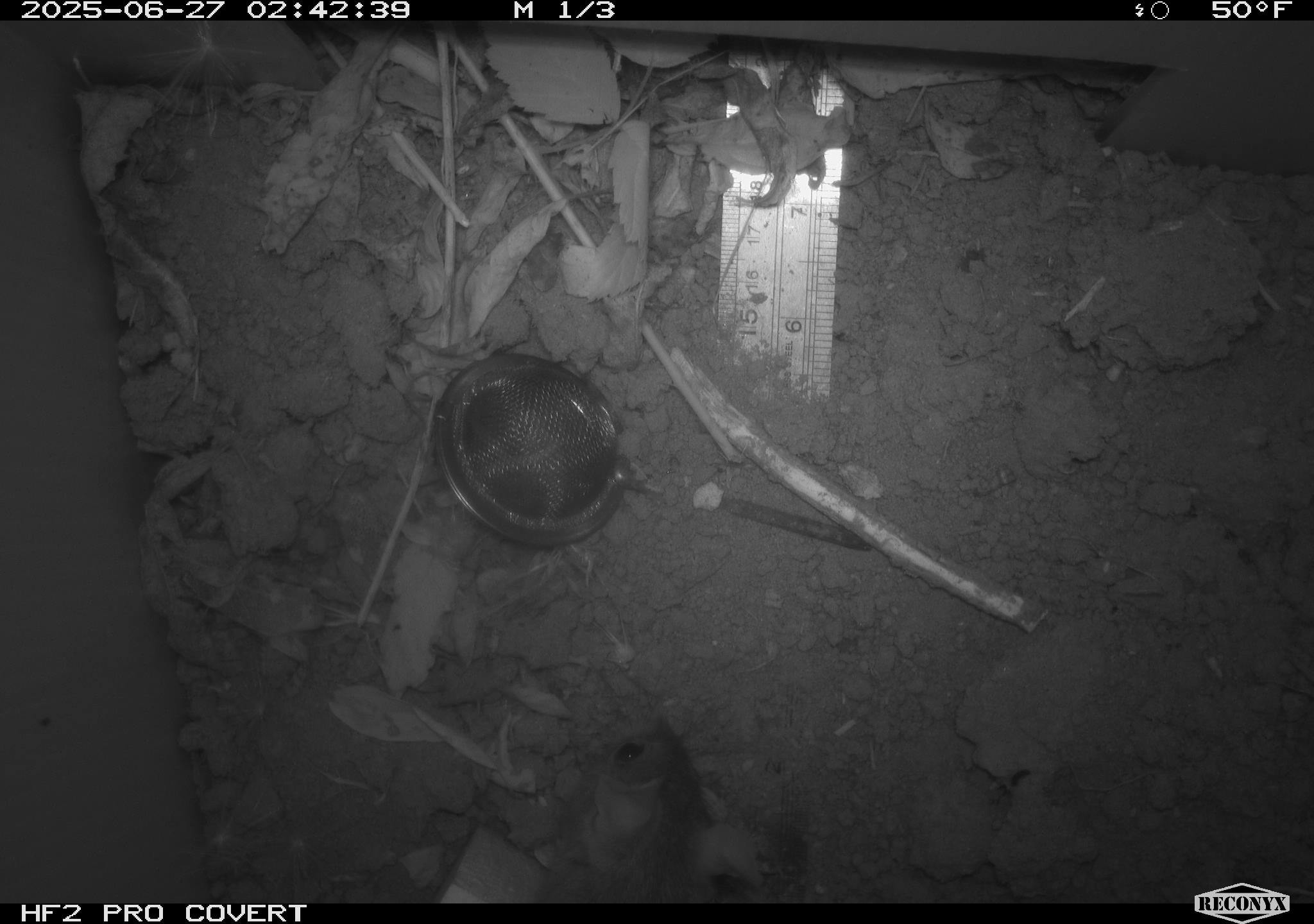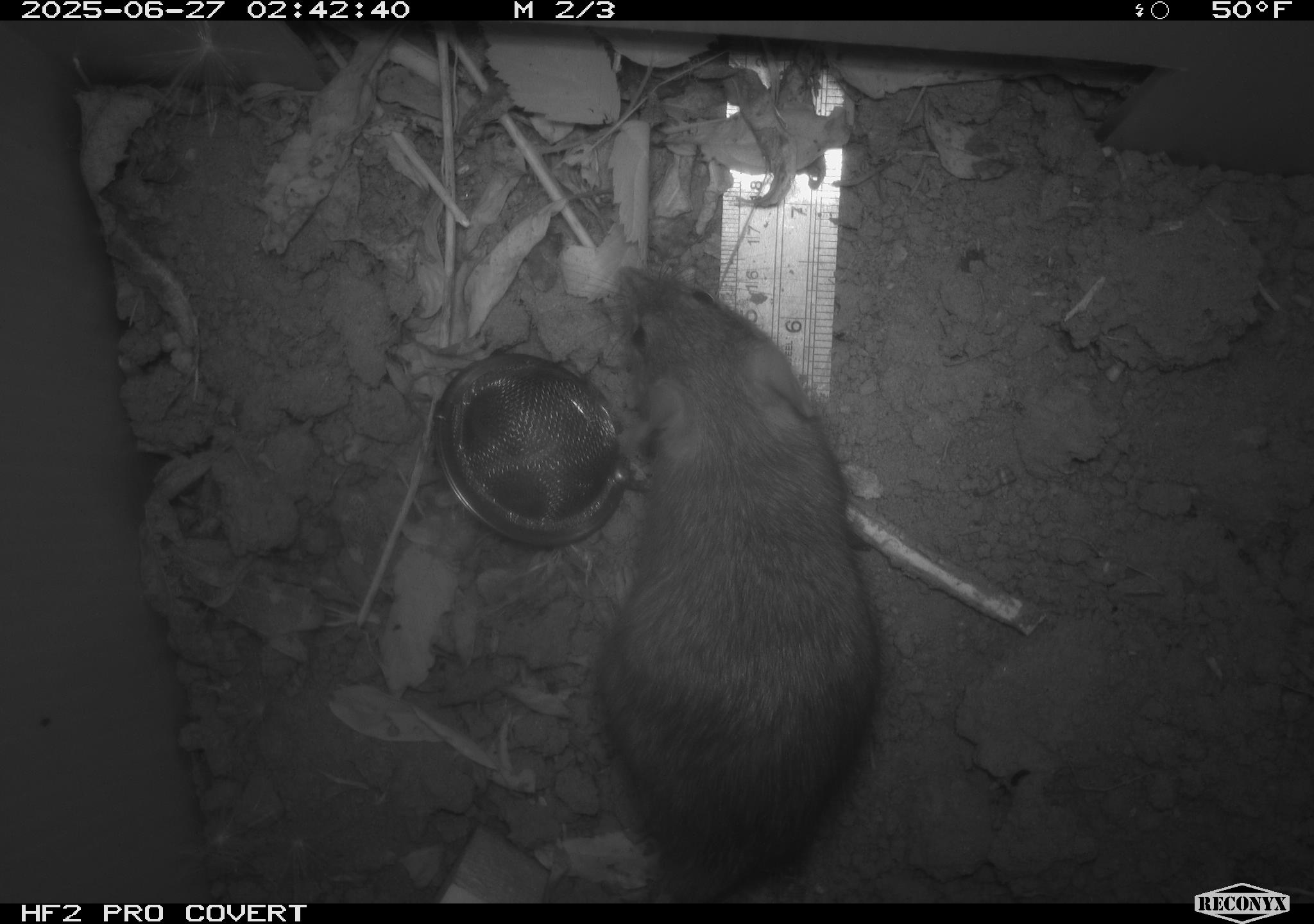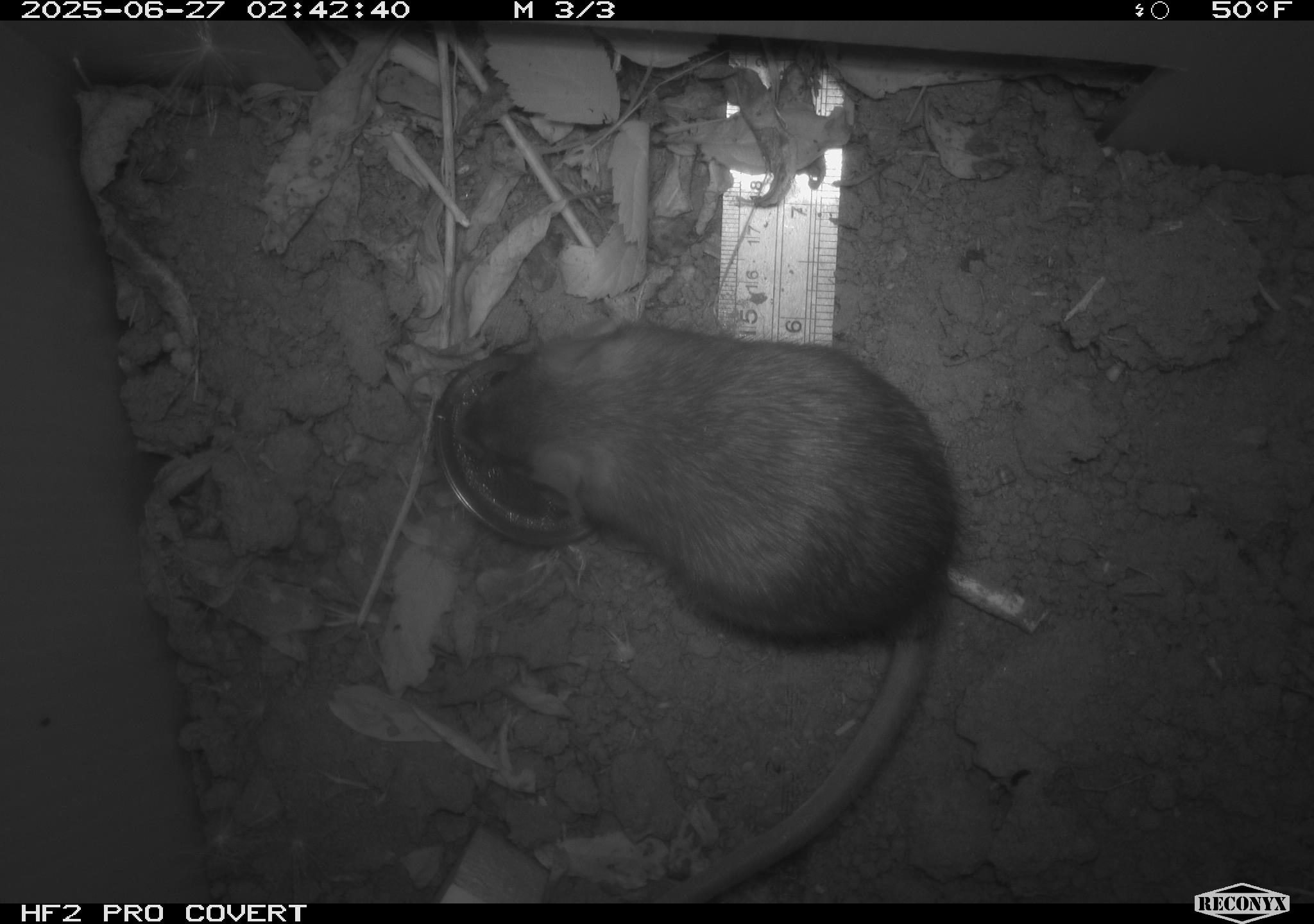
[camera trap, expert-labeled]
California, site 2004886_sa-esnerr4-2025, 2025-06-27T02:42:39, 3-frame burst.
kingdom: Animalia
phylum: Chordata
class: Mammalia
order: Rodentia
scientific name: Rodentia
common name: rodent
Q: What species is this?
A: Rodent (Rodentia).